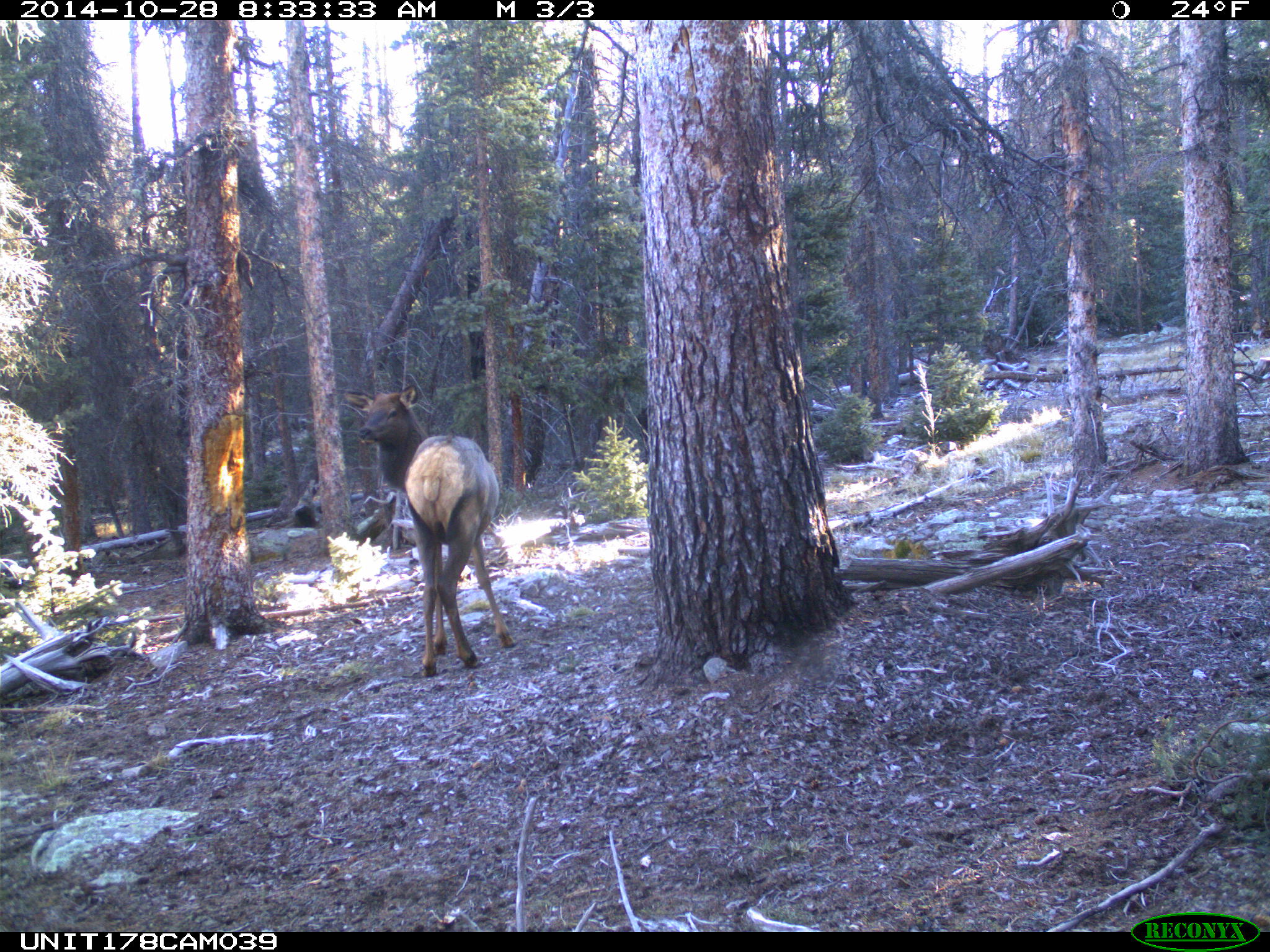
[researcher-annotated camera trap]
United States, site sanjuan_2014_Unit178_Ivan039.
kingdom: Animalia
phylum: Chordata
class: Mammalia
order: Artiodactyla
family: Cervidae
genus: Cervus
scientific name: Cervus elaphus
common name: red deer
Cervus elaphus (red deer).